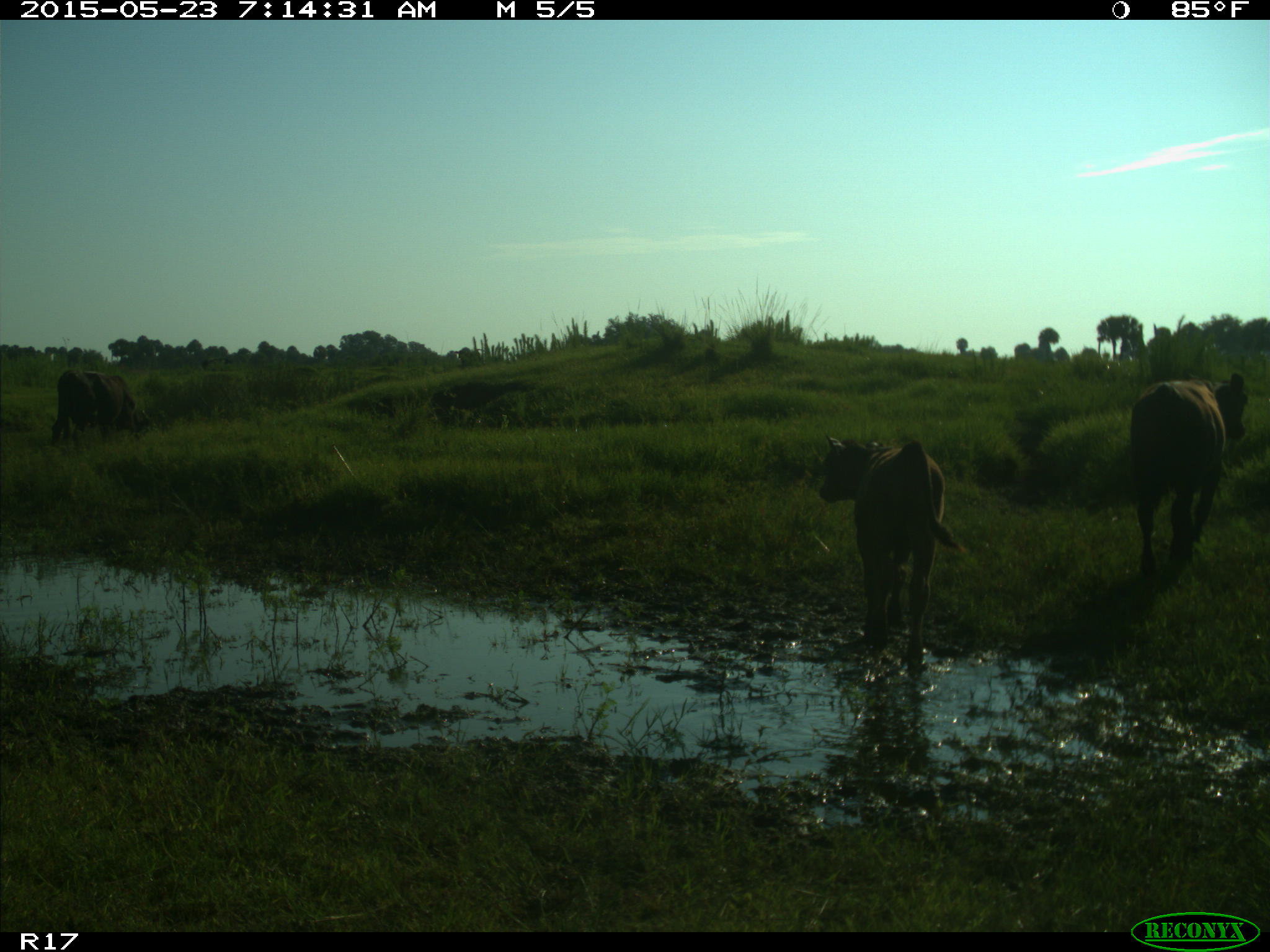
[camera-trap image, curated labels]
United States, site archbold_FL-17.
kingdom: Animalia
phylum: Chordata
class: Mammalia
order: Artiodactyla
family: Bovidae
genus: Bos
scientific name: Bos taurus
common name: domestic cow